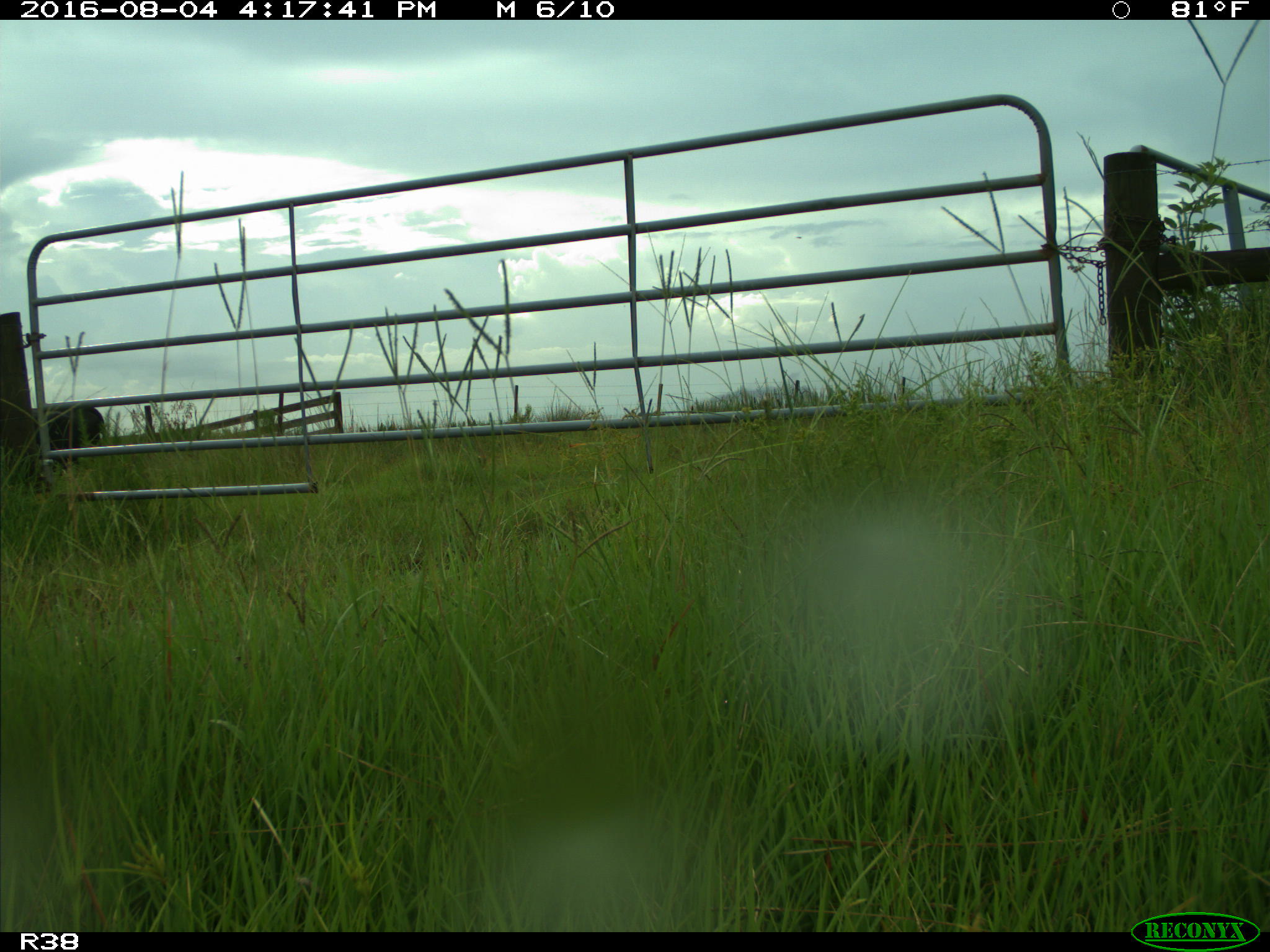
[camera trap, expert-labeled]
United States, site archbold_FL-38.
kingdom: Animalia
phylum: Chordata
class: Mammalia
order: Artiodactyla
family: Bovidae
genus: Bos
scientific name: Bos taurus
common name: domestic cow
Bos taurus (domestic cow).